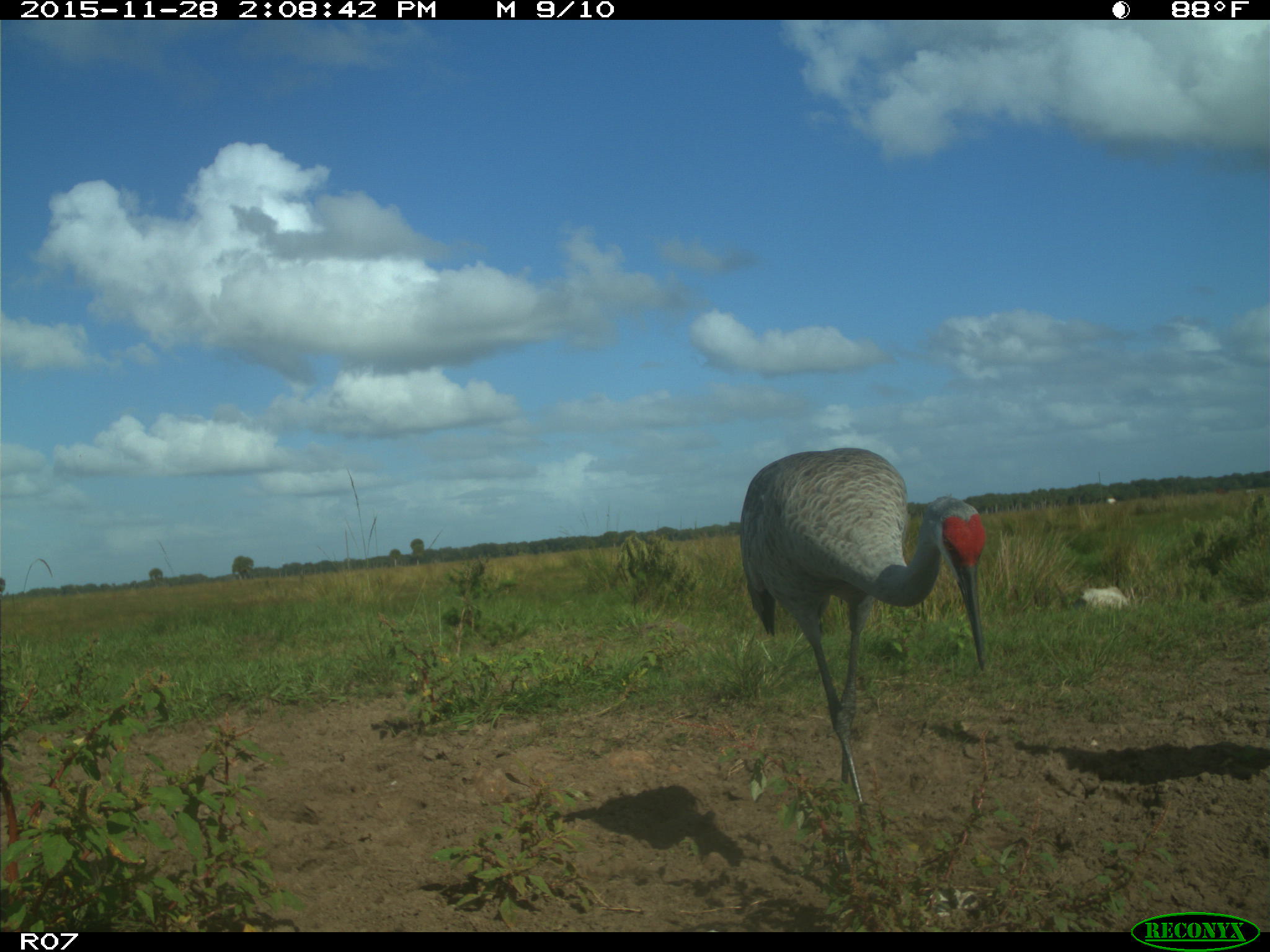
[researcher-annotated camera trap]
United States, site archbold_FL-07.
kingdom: Animalia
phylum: Chordata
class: Aves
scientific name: Aves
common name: birds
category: unidentified bird